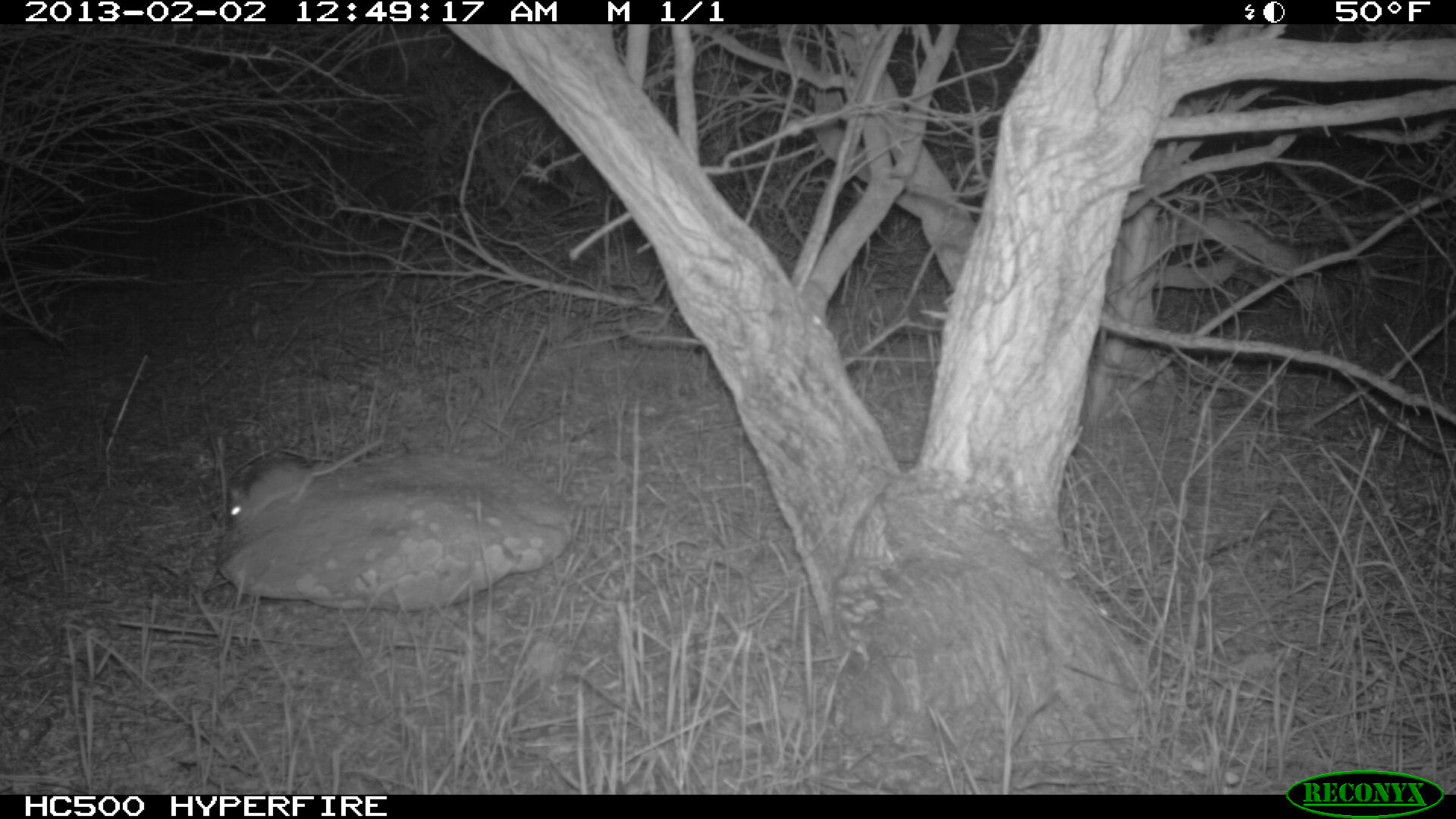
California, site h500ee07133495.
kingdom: Animalia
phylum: Chordata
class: Mammalia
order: Rodentia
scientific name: Rodentia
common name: rodent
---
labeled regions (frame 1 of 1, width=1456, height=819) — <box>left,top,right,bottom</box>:
rodent: <box>229,438,384,525</box>